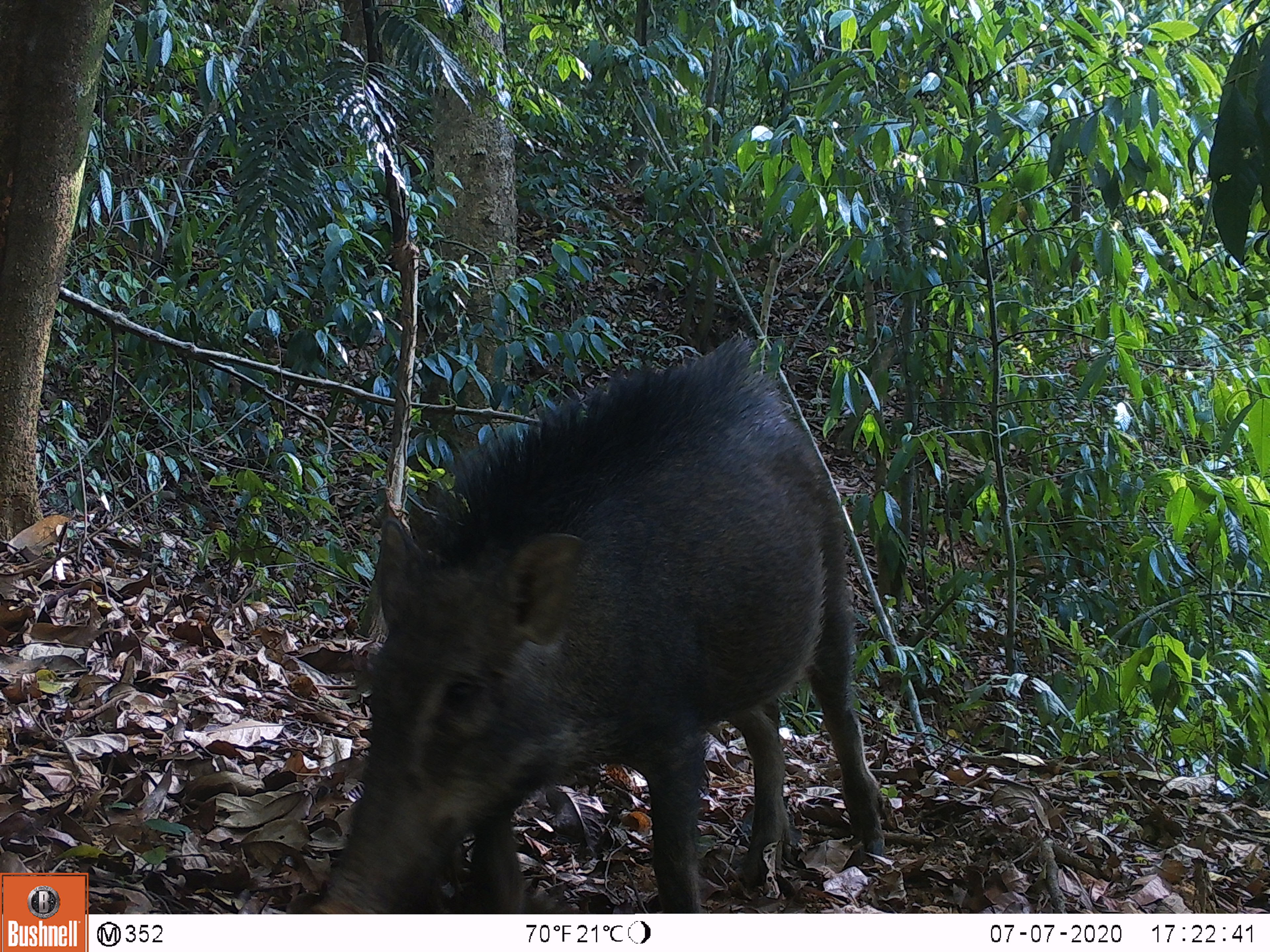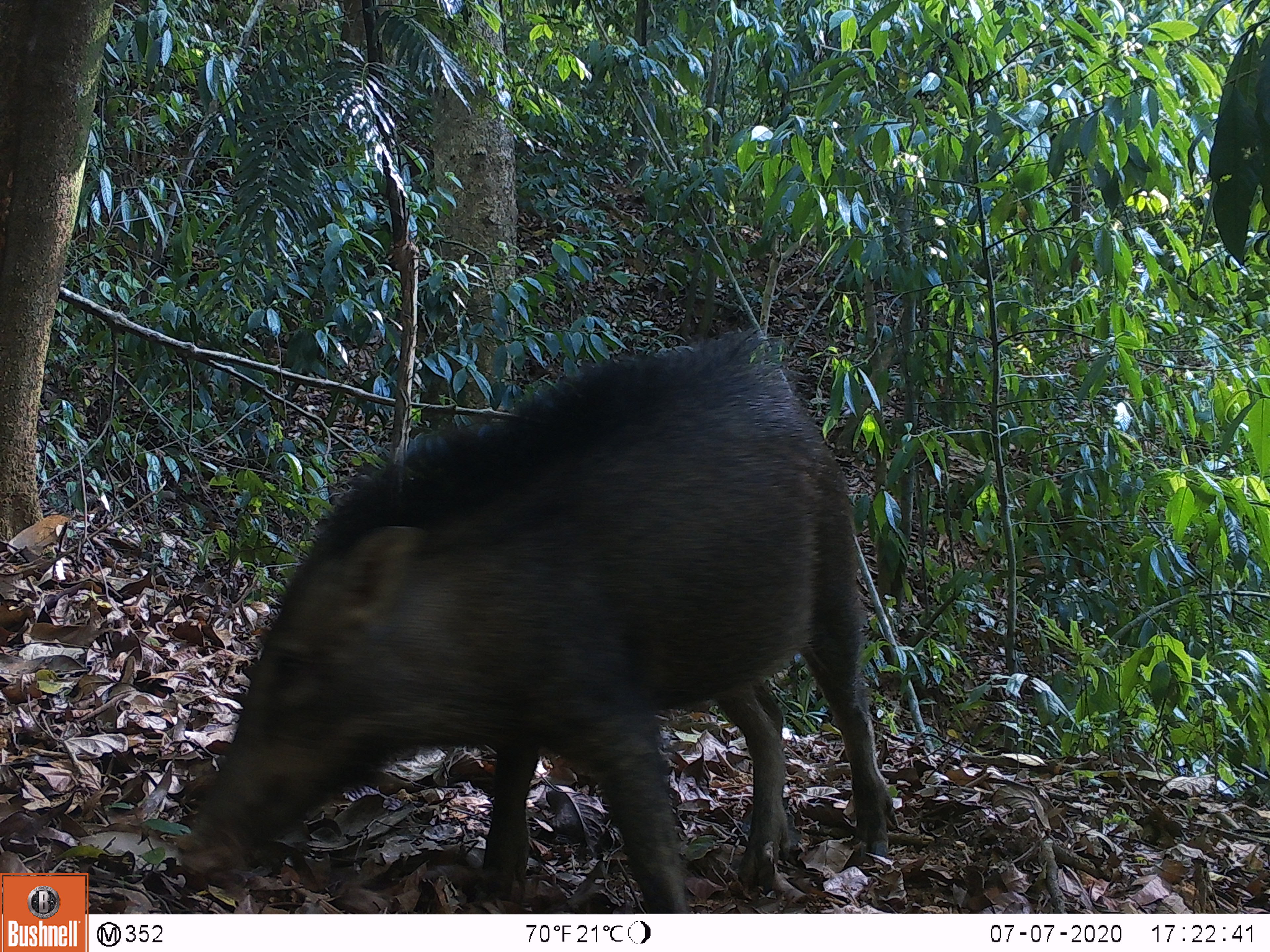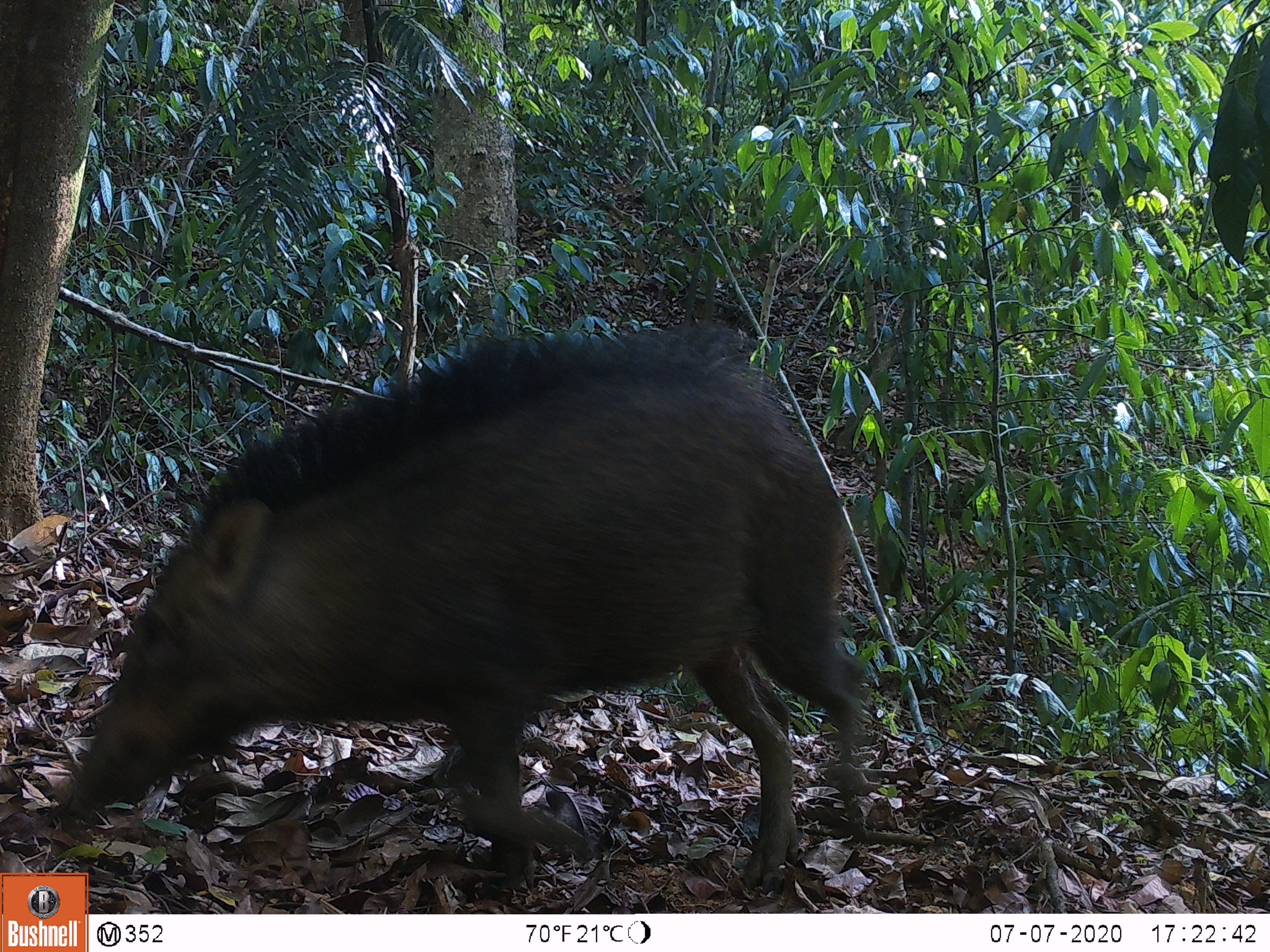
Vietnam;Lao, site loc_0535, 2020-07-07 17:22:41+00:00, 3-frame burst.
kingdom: Animalia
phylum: Chordata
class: Mammalia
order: Artiodactyla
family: Suidae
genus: Sus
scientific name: Sus scrofa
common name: eurasian wild pig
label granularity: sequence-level